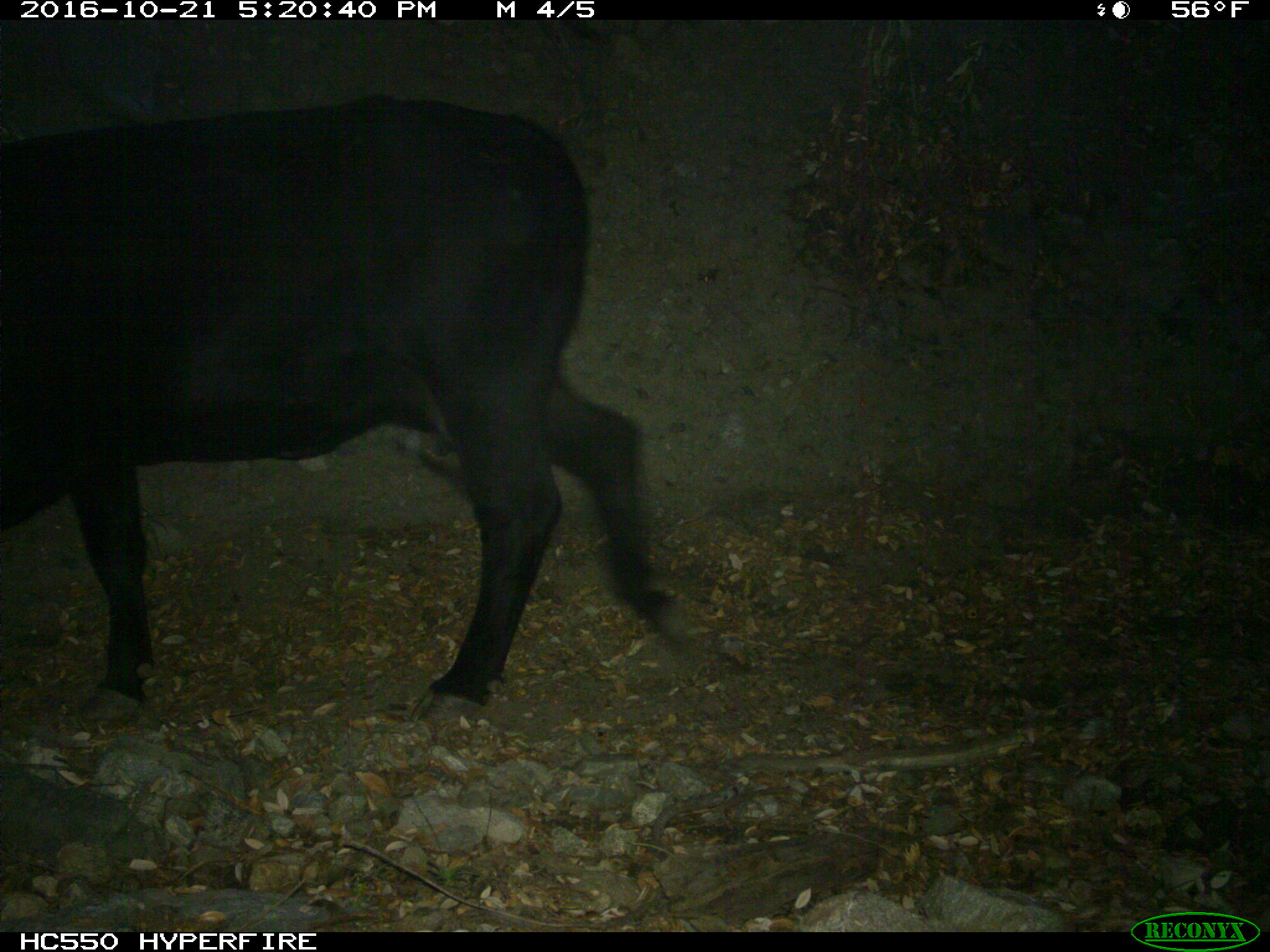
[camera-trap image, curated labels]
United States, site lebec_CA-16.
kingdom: Animalia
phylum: Chordata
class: Mammalia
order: Artiodactyla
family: Bovidae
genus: Bos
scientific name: Bos taurus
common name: domestic cow